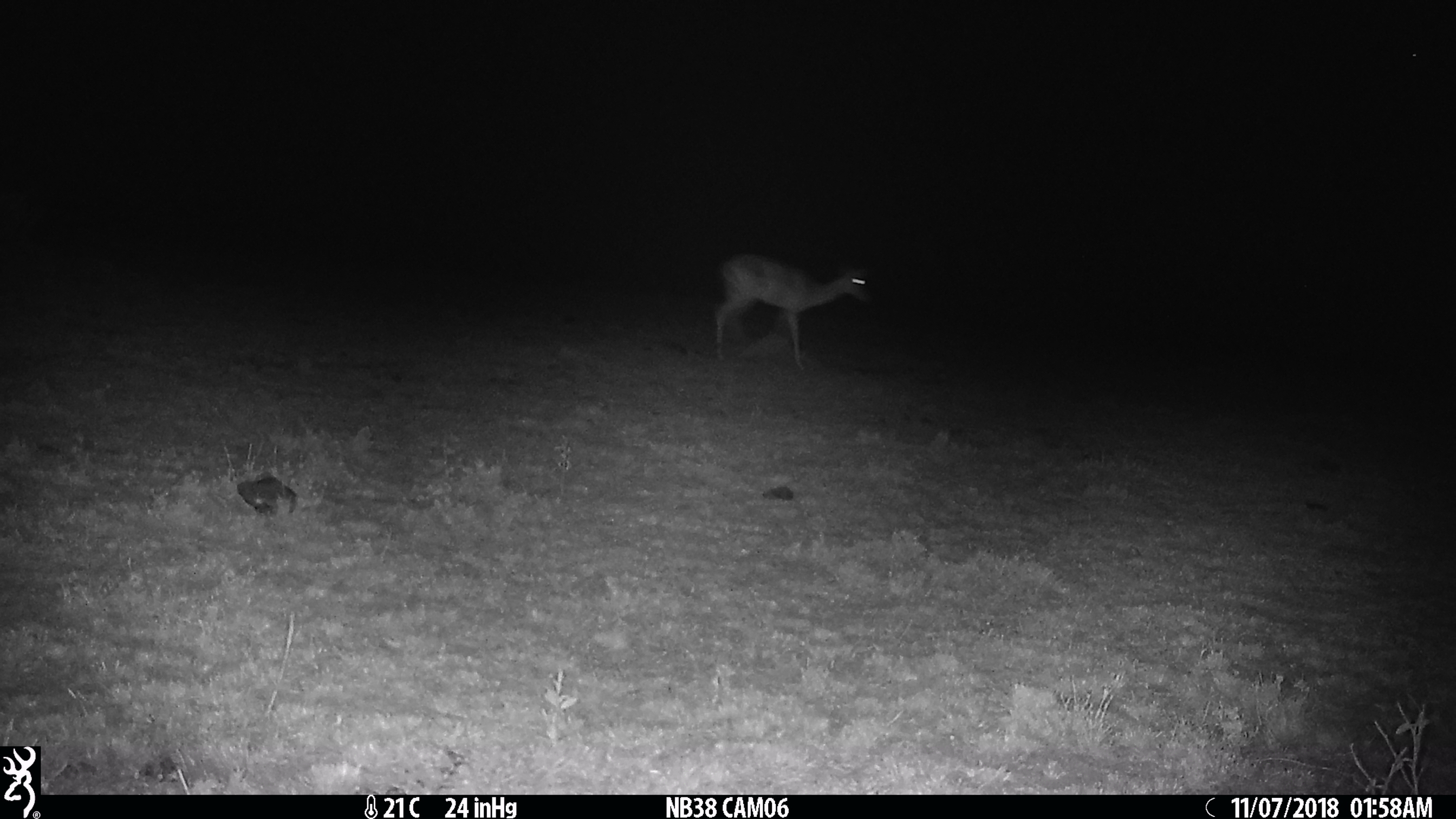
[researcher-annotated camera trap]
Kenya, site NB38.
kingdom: Animalia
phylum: Chordata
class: Mammalia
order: Artiodactyla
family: Bovidae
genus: Aepyceros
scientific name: Aepyceros melampus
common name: impala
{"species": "impala (Aepyceros melampus)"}